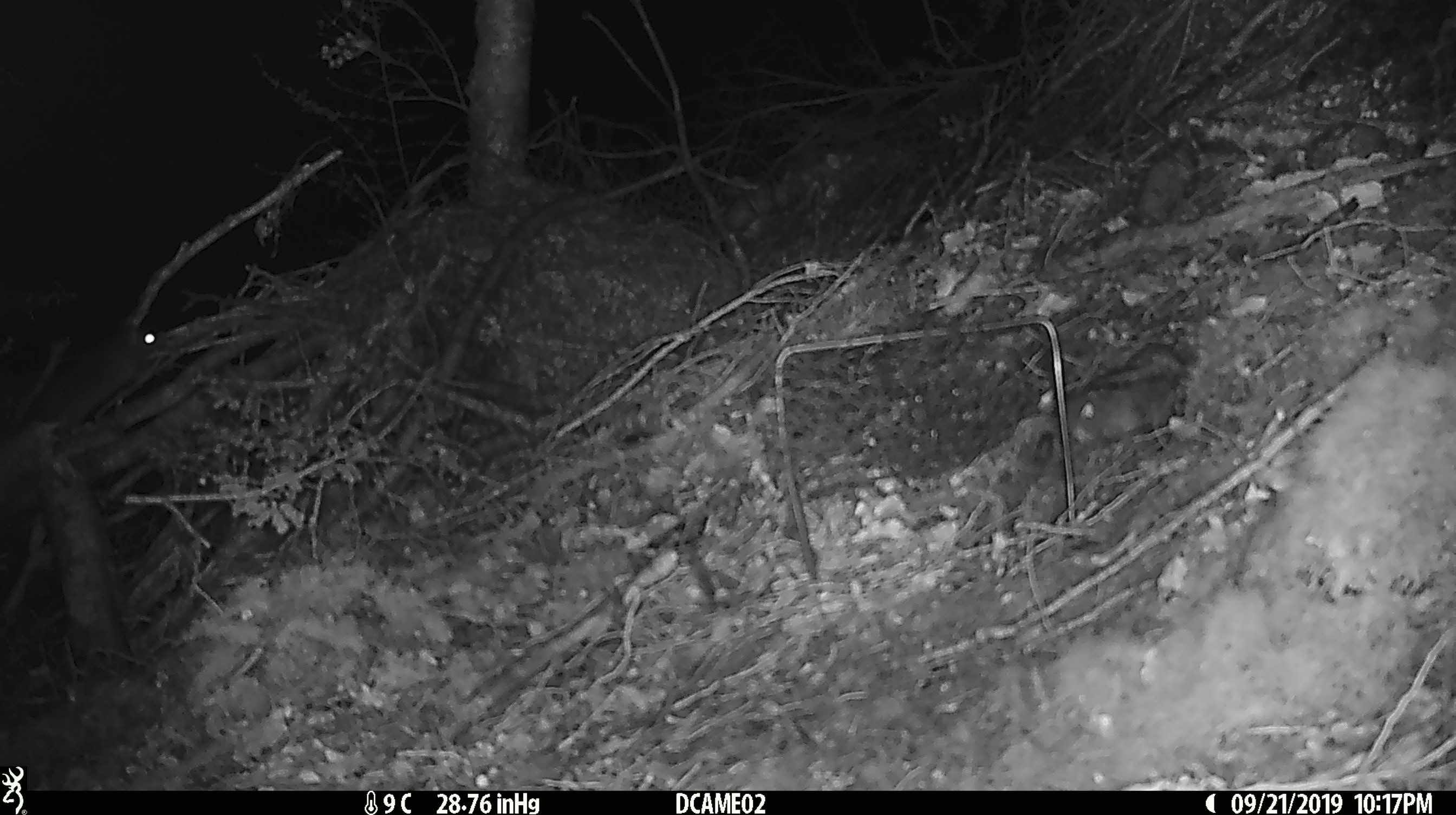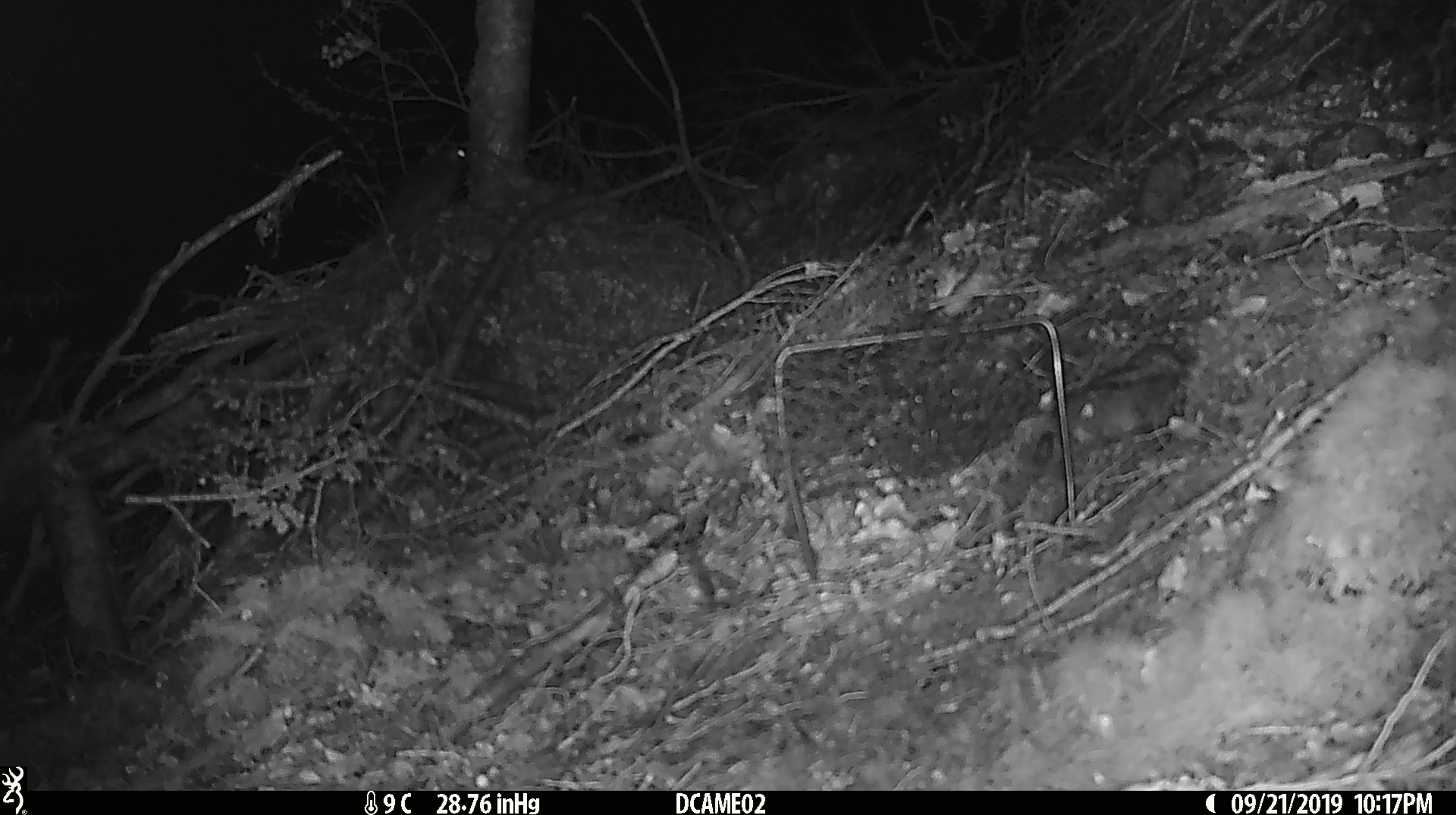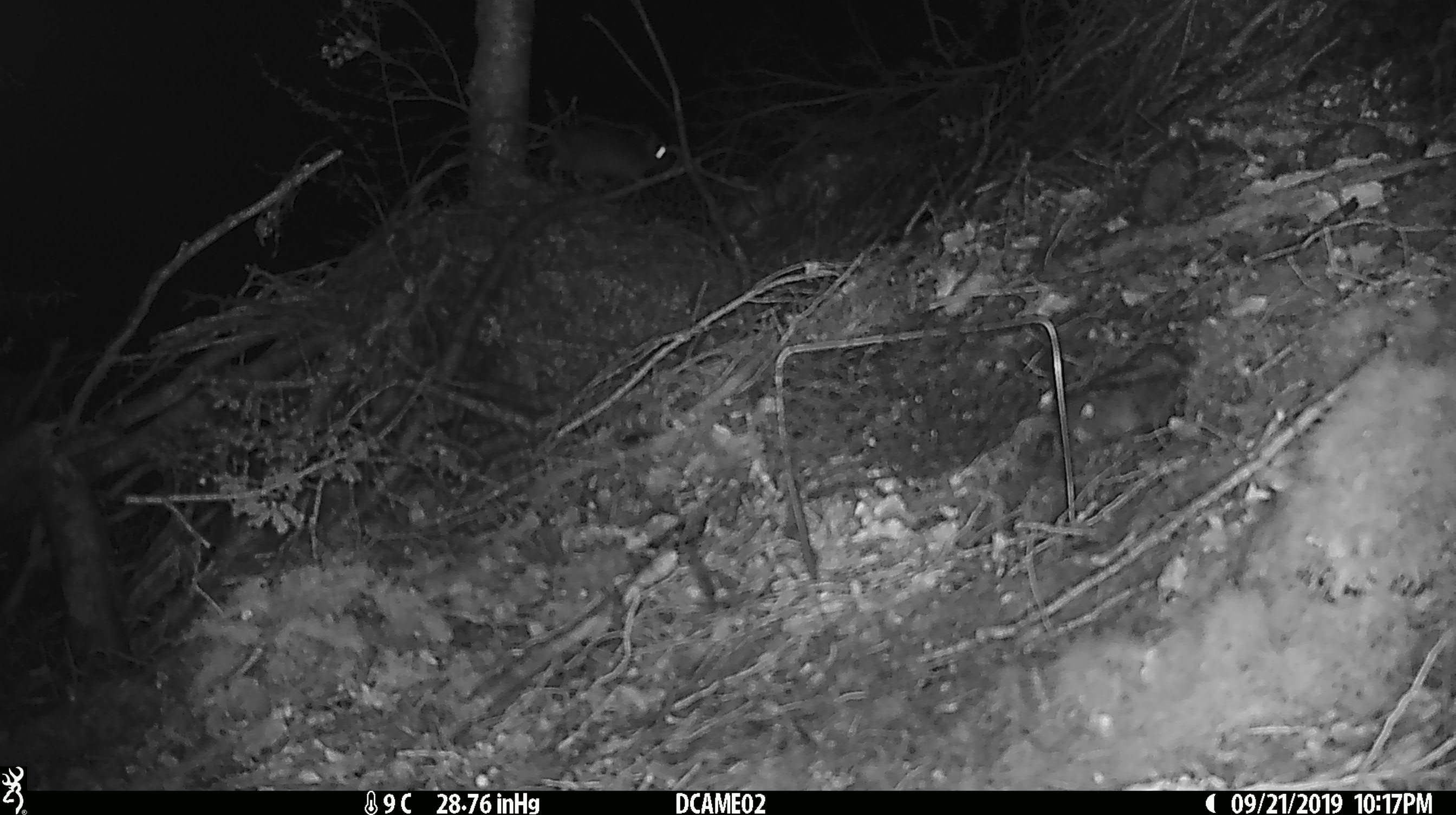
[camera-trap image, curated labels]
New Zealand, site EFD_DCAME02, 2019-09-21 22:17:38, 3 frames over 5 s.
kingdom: Animalia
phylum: Chordata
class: Mammalia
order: Rodentia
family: Muridae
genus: Rattus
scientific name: Rattus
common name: rat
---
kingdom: Animalia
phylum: Chordata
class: Mammalia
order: Rodentia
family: Muridae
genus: Mus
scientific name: Mus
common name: mouse